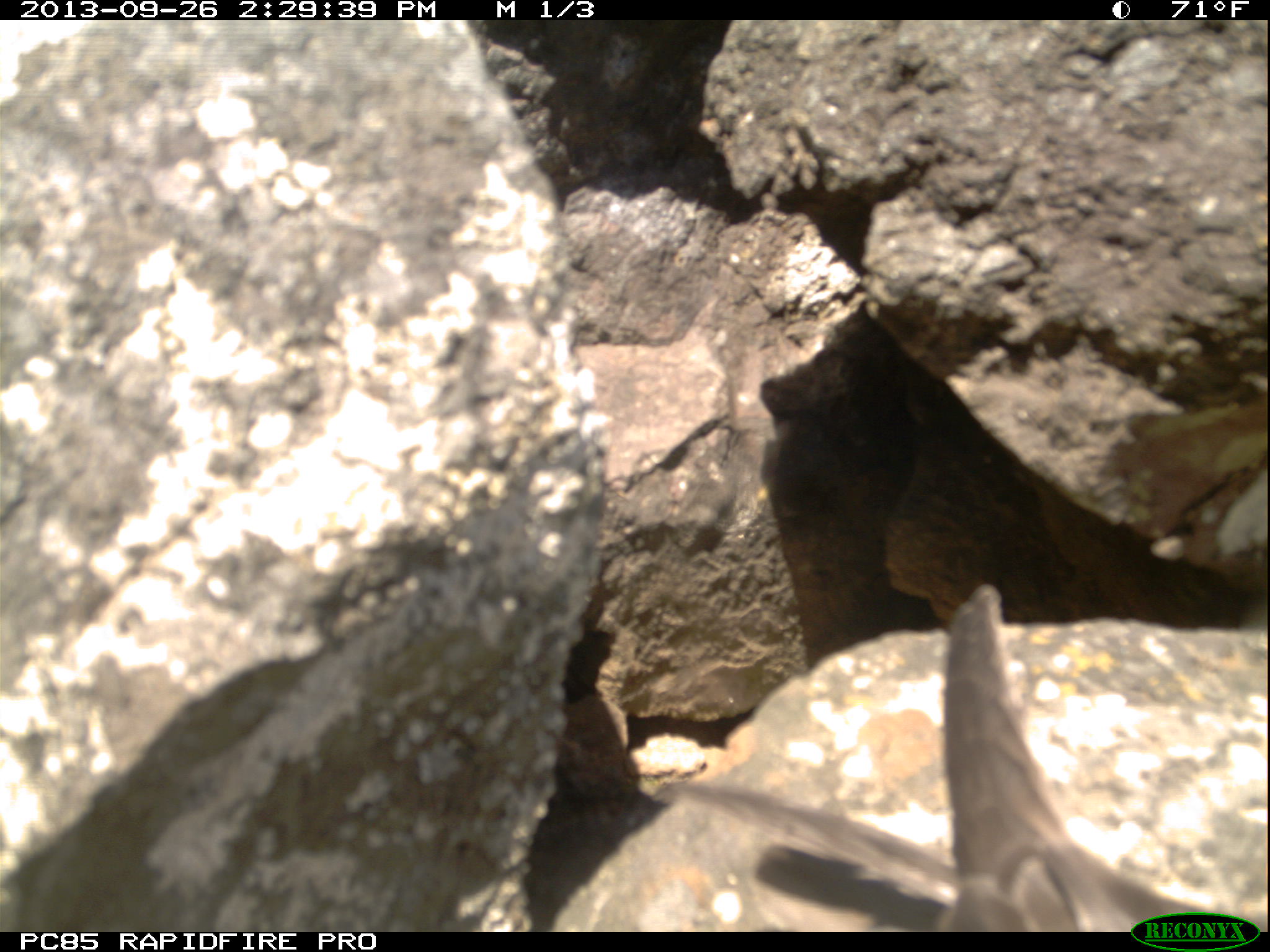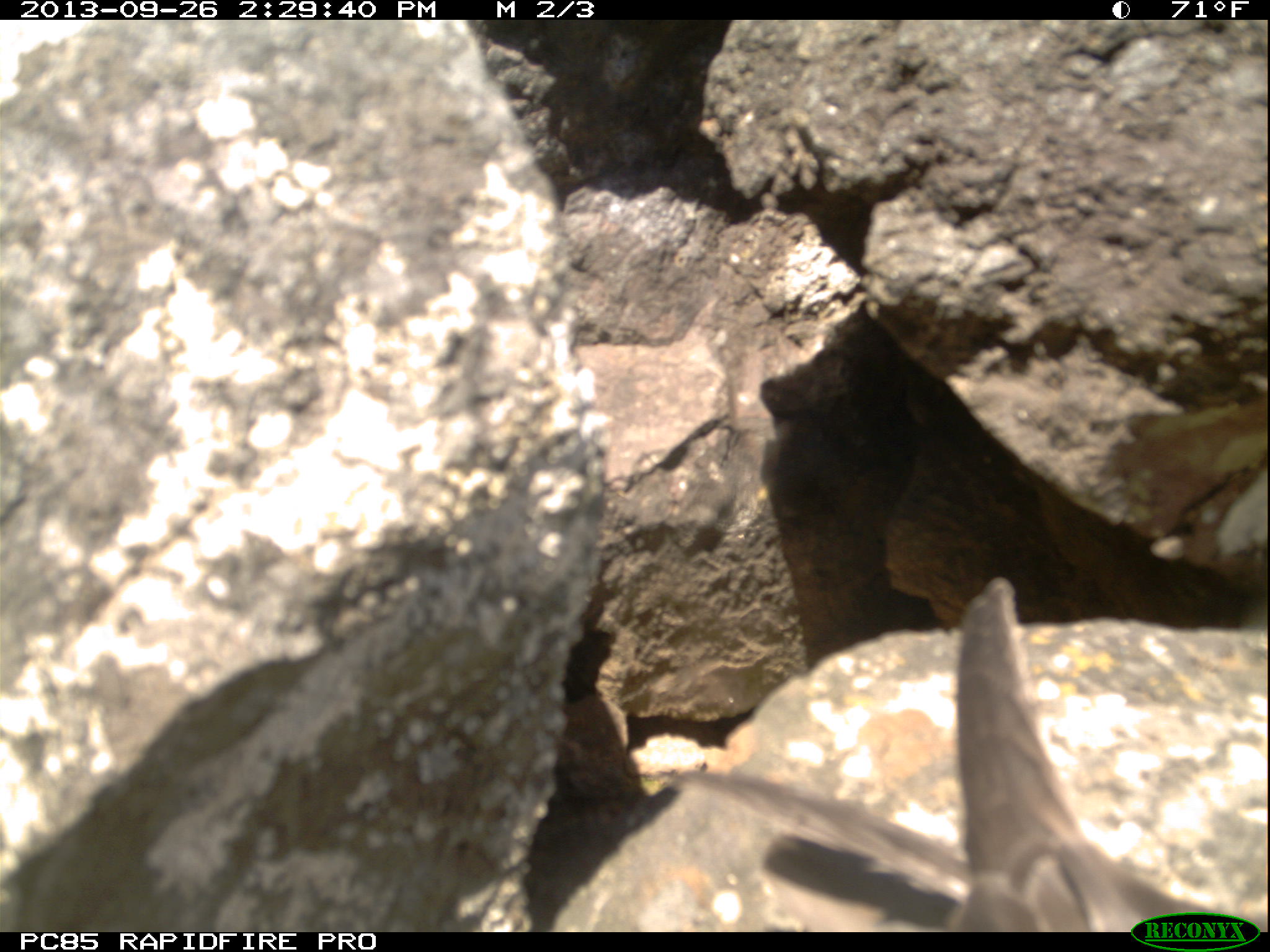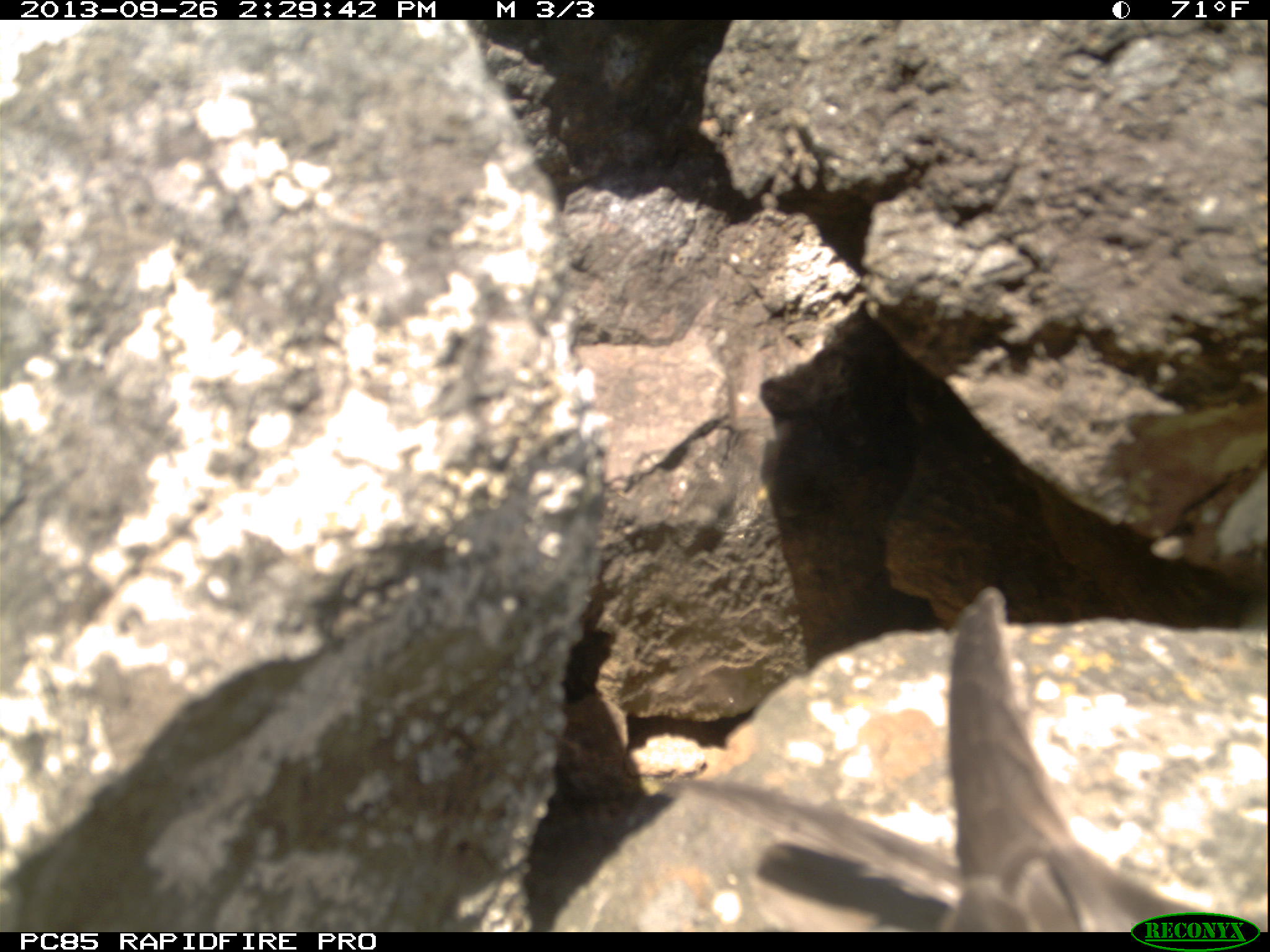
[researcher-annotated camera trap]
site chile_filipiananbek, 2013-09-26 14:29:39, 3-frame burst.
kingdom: Animalia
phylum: Chordata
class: Aves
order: Procellariiformes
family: Procellariidae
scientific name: Procellariidae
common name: petrel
Petrel (Procellariidae).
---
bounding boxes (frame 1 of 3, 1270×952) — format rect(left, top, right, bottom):
petrel: rect(649, 585, 1259, 939)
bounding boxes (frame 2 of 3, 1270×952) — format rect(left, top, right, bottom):
petrel: rect(650, 580, 1256, 940)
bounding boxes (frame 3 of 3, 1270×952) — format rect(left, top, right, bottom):
petrel: rect(659, 586, 1251, 938)